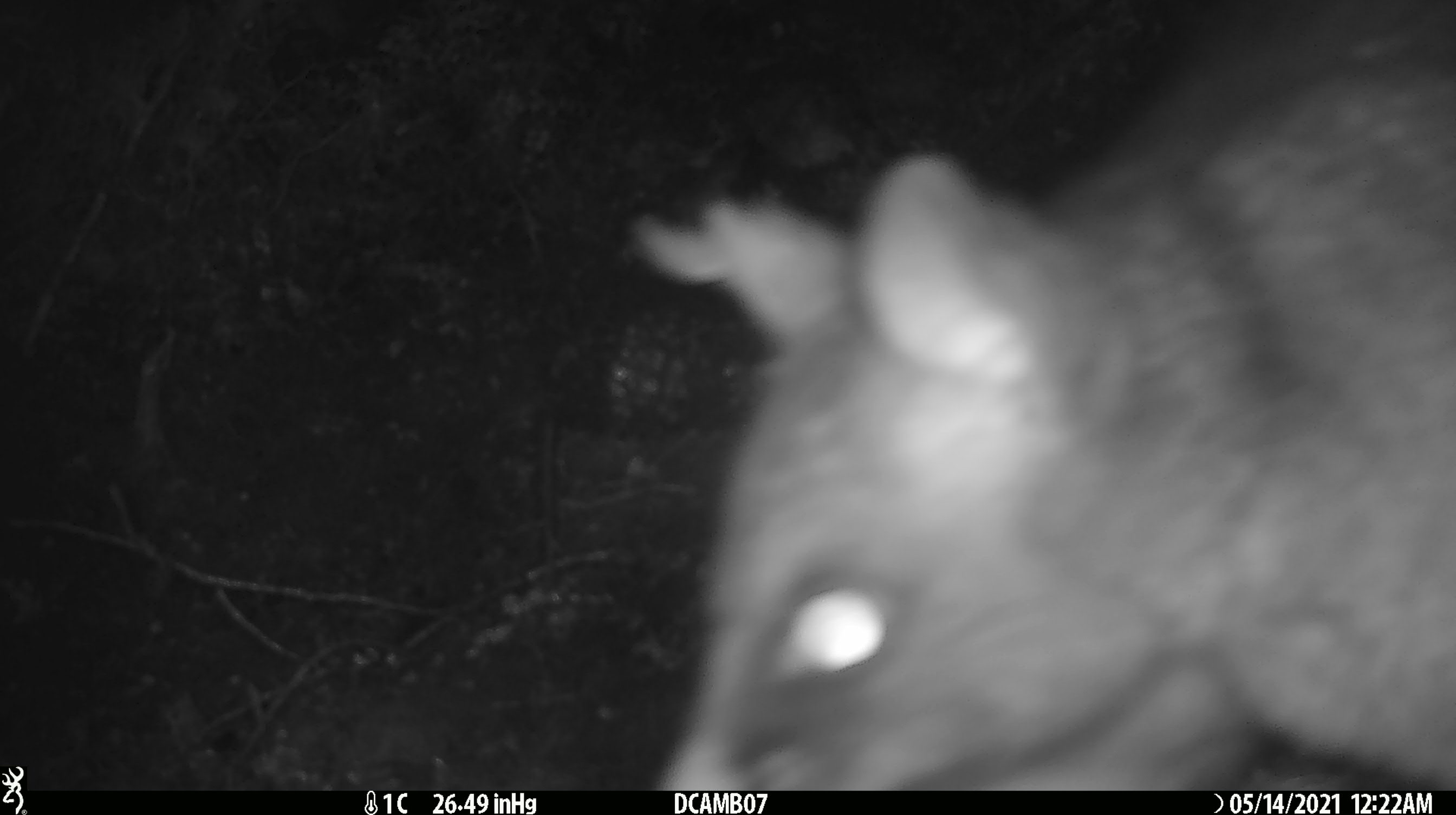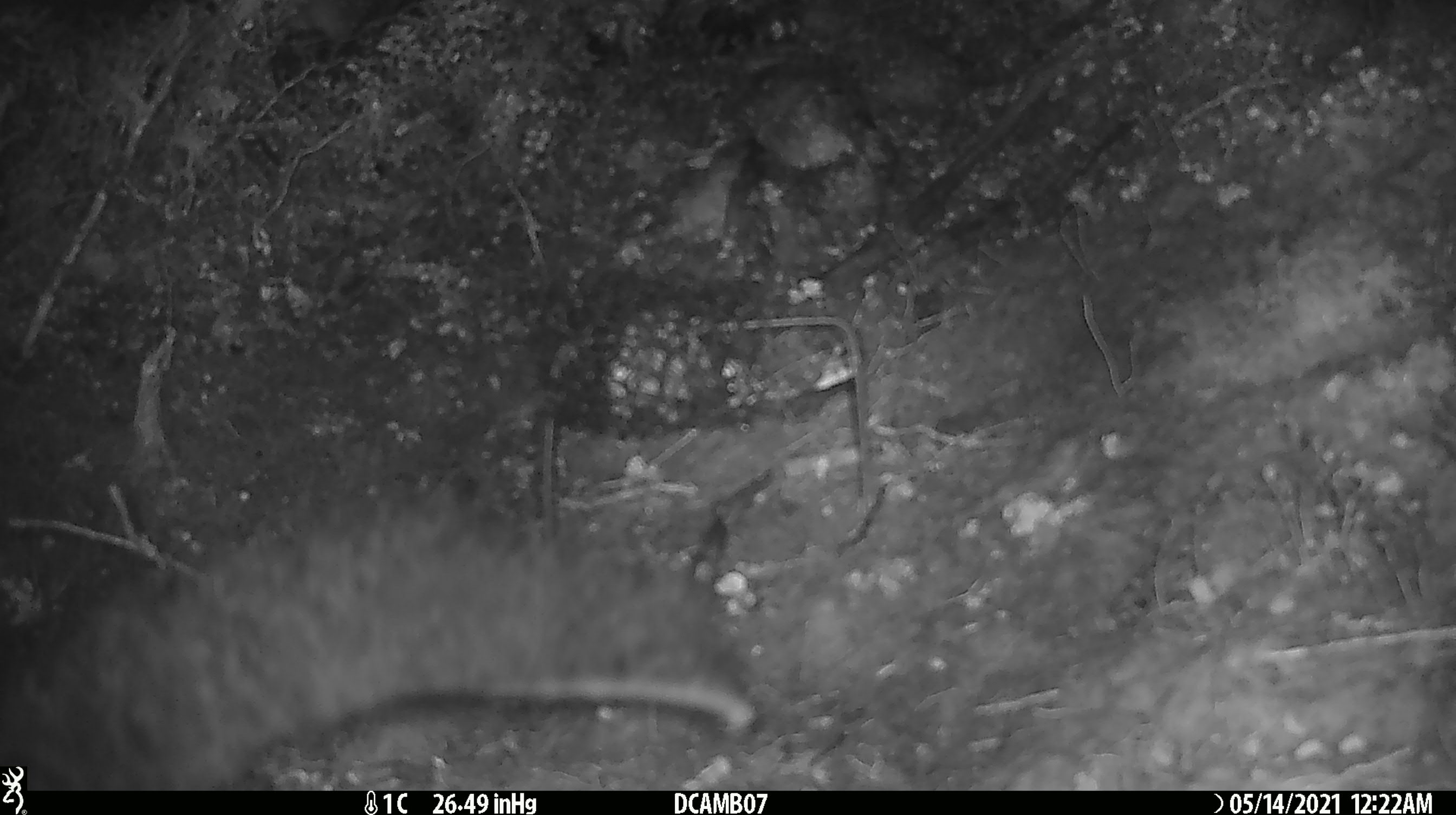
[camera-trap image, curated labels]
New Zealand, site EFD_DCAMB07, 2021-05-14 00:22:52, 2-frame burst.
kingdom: Animalia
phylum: Chordata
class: Mammalia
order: Diprotodontia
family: Phalangeridae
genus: Trichosurus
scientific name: Trichosurus vulpecula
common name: common brushtail possum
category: possum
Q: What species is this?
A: Possum (common brushtail possum) (Trichosurus vulpecula).